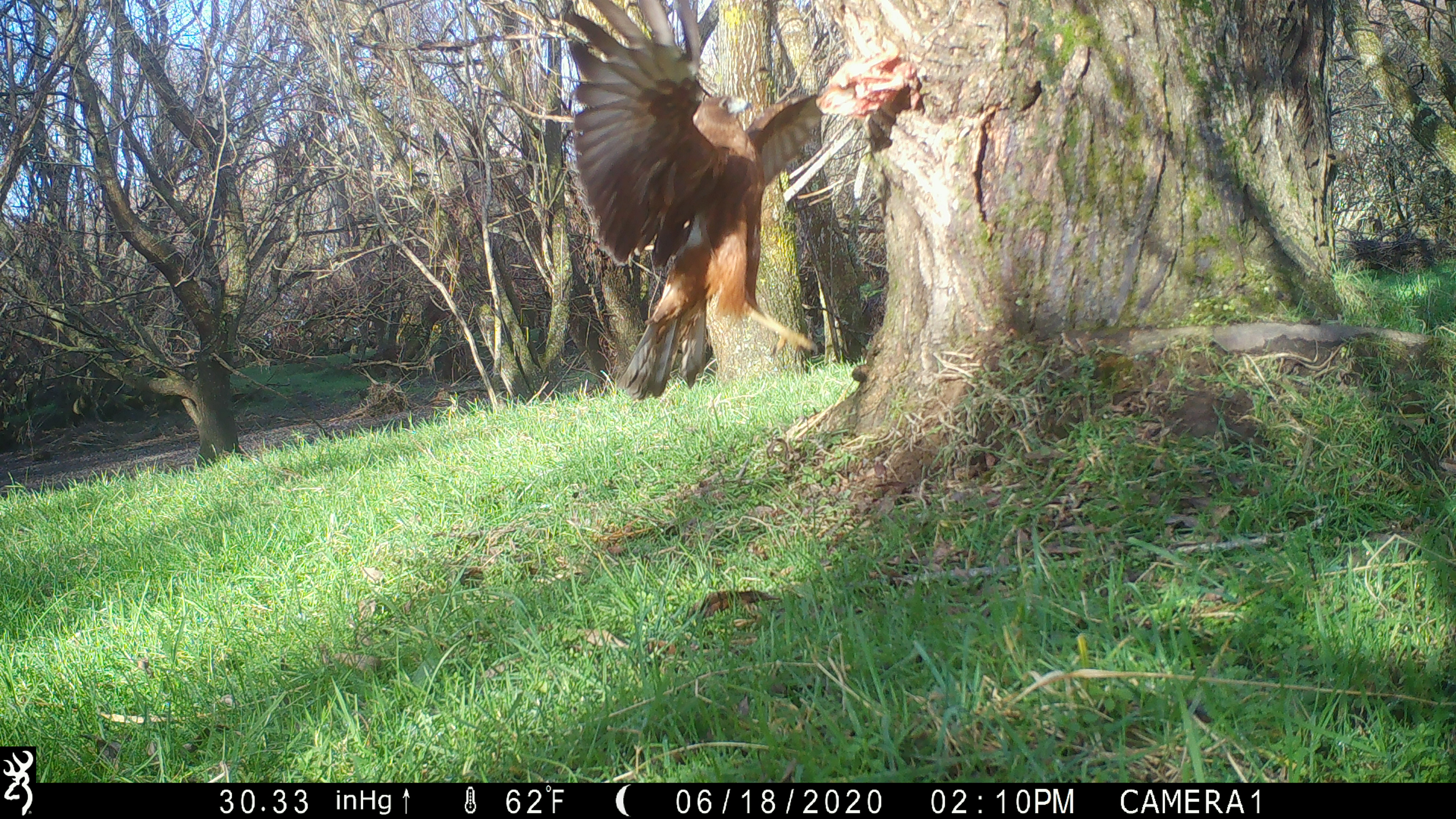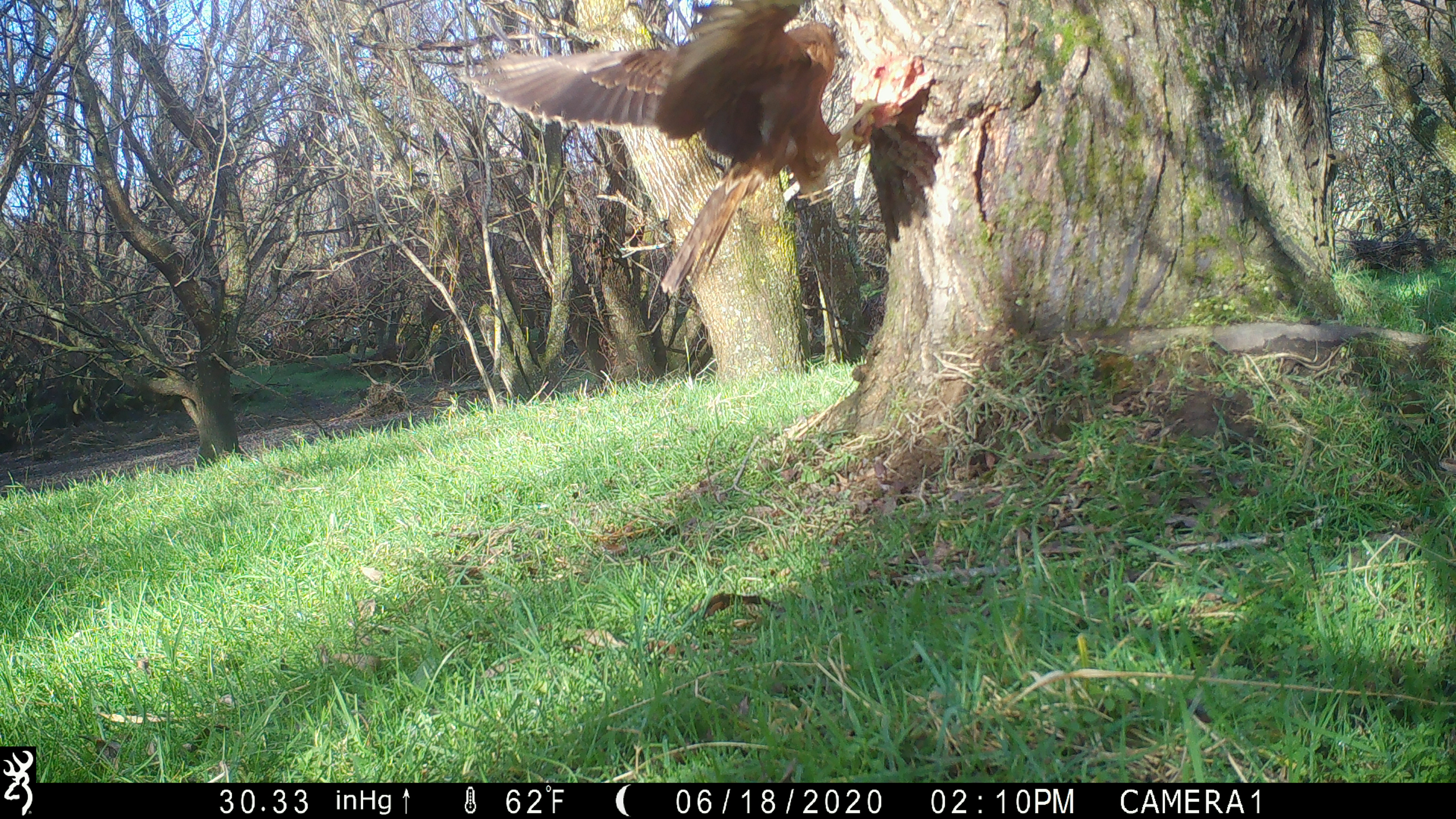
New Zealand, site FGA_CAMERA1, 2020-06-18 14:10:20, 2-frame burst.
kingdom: Animalia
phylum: Chordata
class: Aves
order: Accipitriformes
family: Accipitridae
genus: Circus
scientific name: Circus approximans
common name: swamp harrier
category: harrier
Harrier (swamp harrier) (Circus approximans).